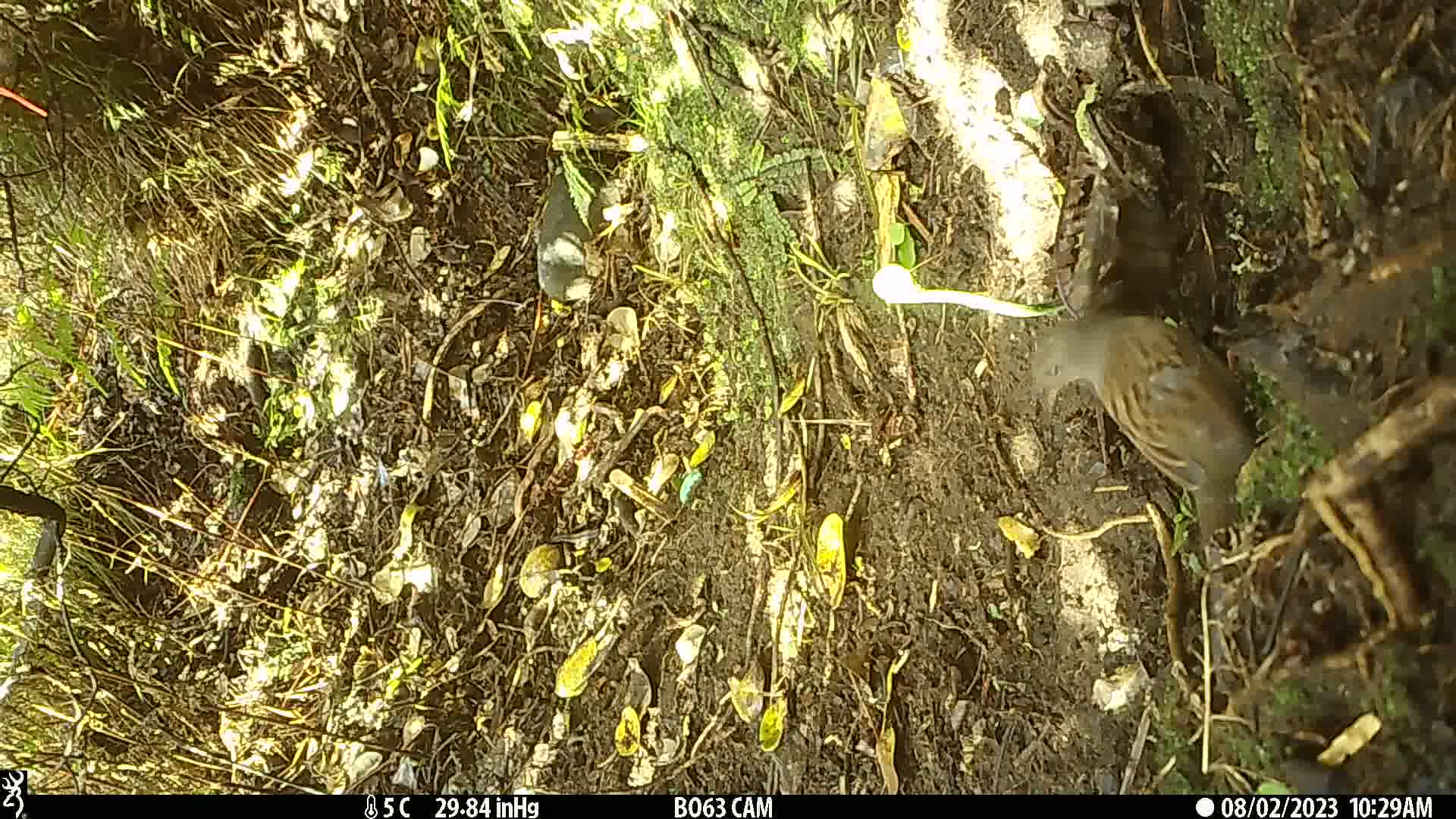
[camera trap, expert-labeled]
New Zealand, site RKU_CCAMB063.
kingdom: Animalia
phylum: Chordata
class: Aves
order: Passeriformes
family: Prunellidae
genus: Prunella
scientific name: Prunella modularis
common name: dunnock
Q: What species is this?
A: Dunnock (Prunella modularis).